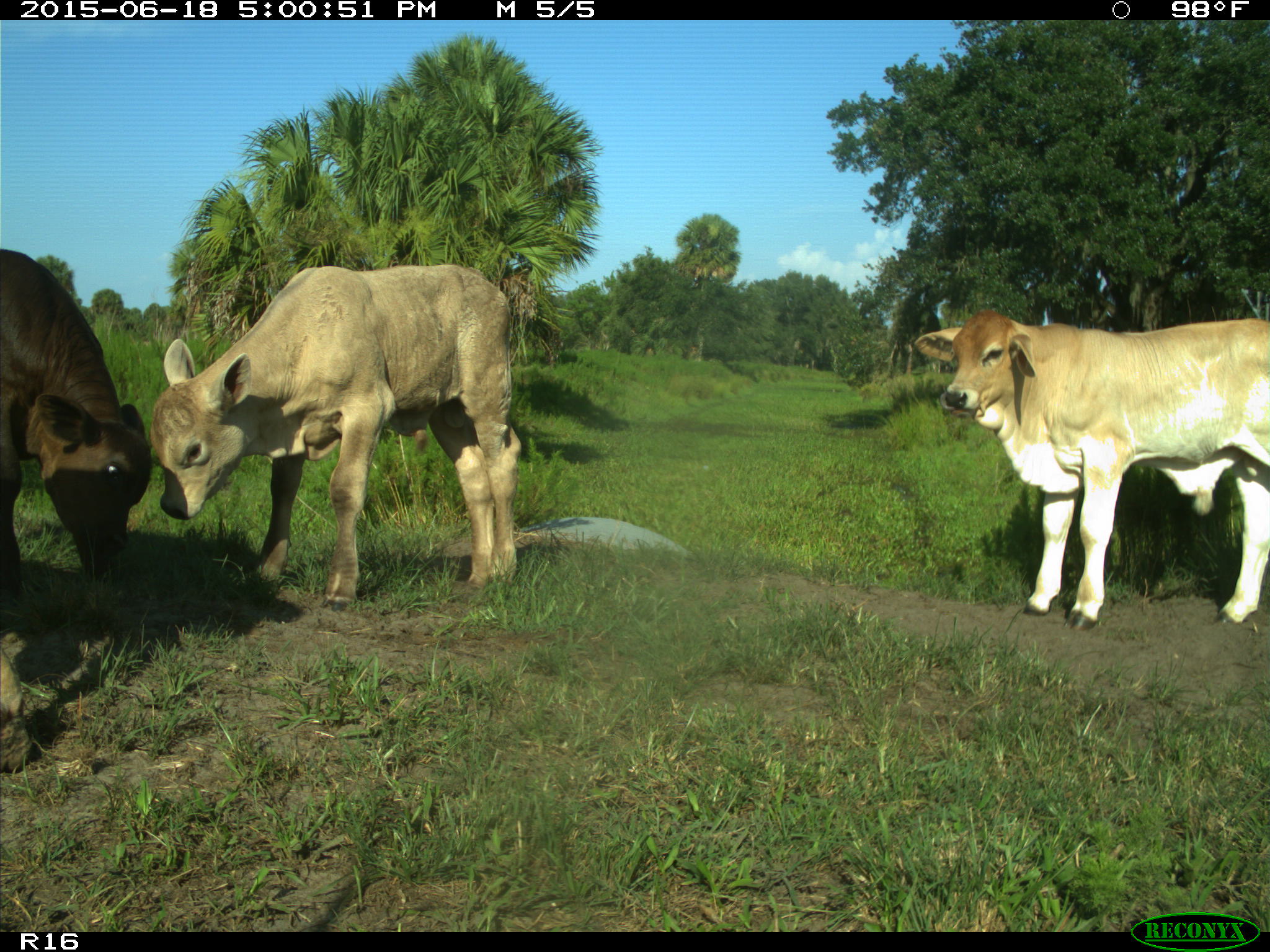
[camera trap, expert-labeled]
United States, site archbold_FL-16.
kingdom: Animalia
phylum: Chordata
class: Mammalia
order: Artiodactyla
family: Bovidae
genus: Bos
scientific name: Bos taurus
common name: domestic cow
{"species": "Bos taurus (domestic cow)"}